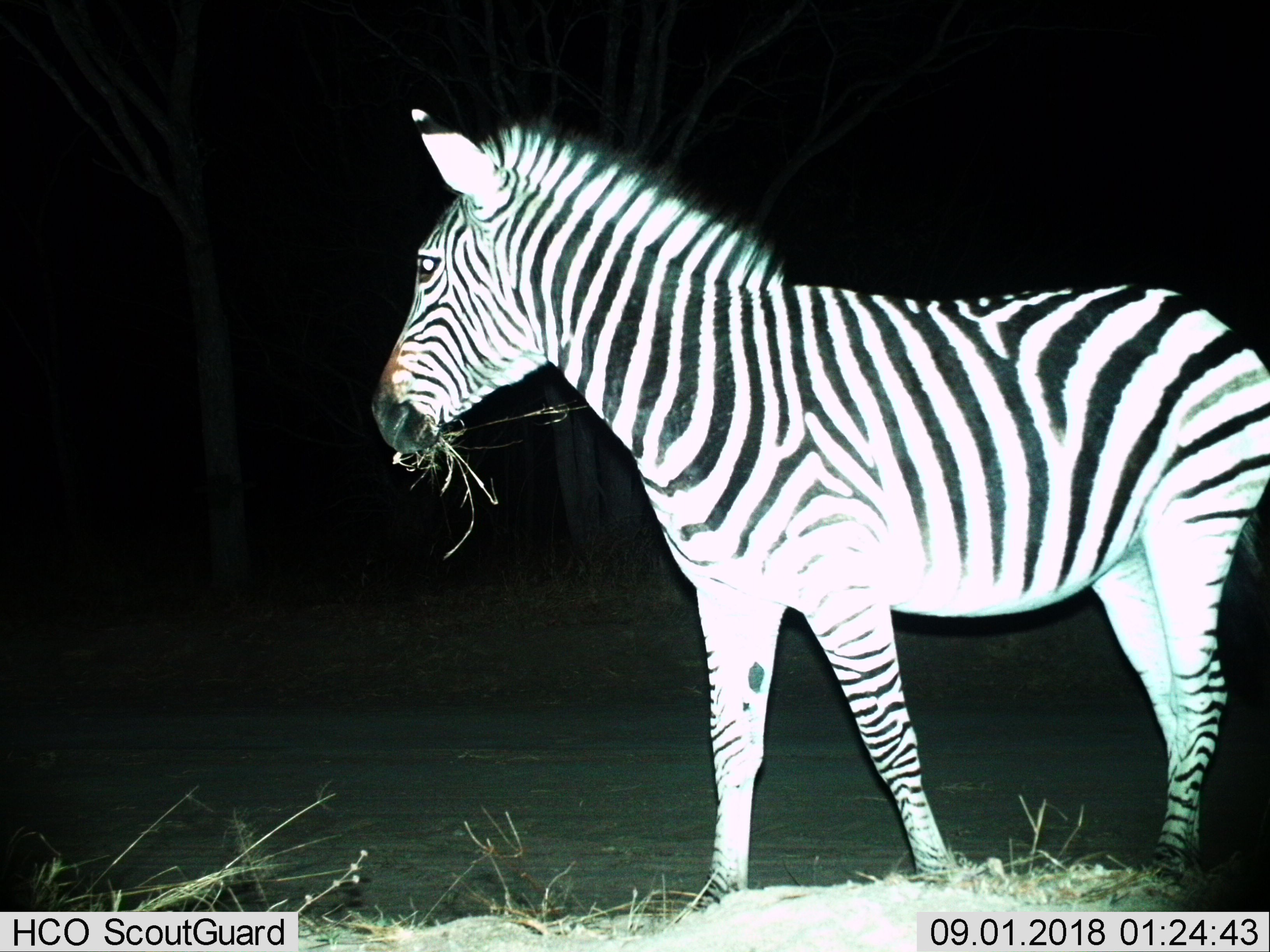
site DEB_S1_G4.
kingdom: Animalia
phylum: Chordata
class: Mammalia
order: Perissodactyla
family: Equidae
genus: Equus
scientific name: Equus quagga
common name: plains zebra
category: zebraplains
Zebraplains (plains zebra) (Equus quagga), count 1. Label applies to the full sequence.